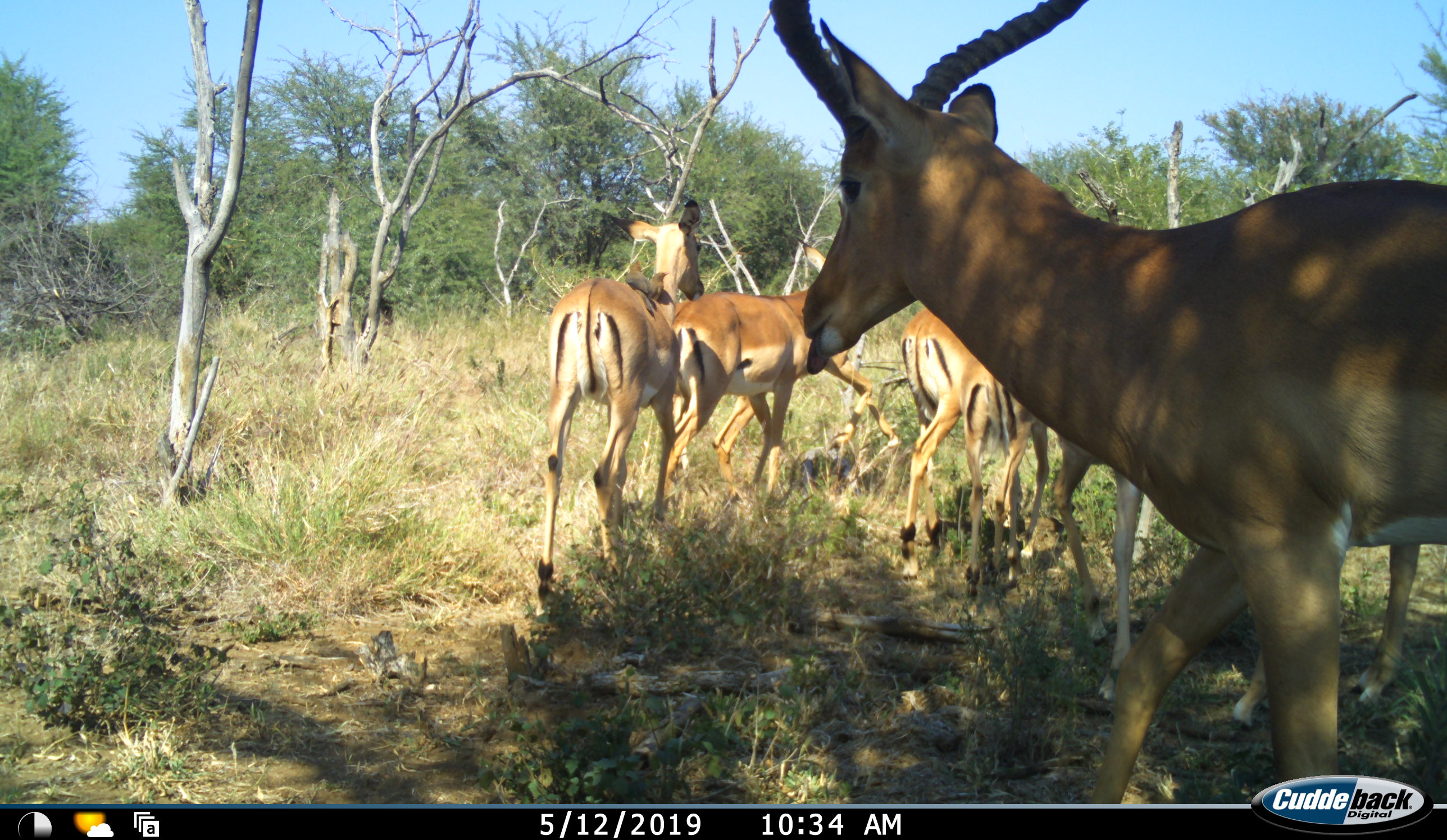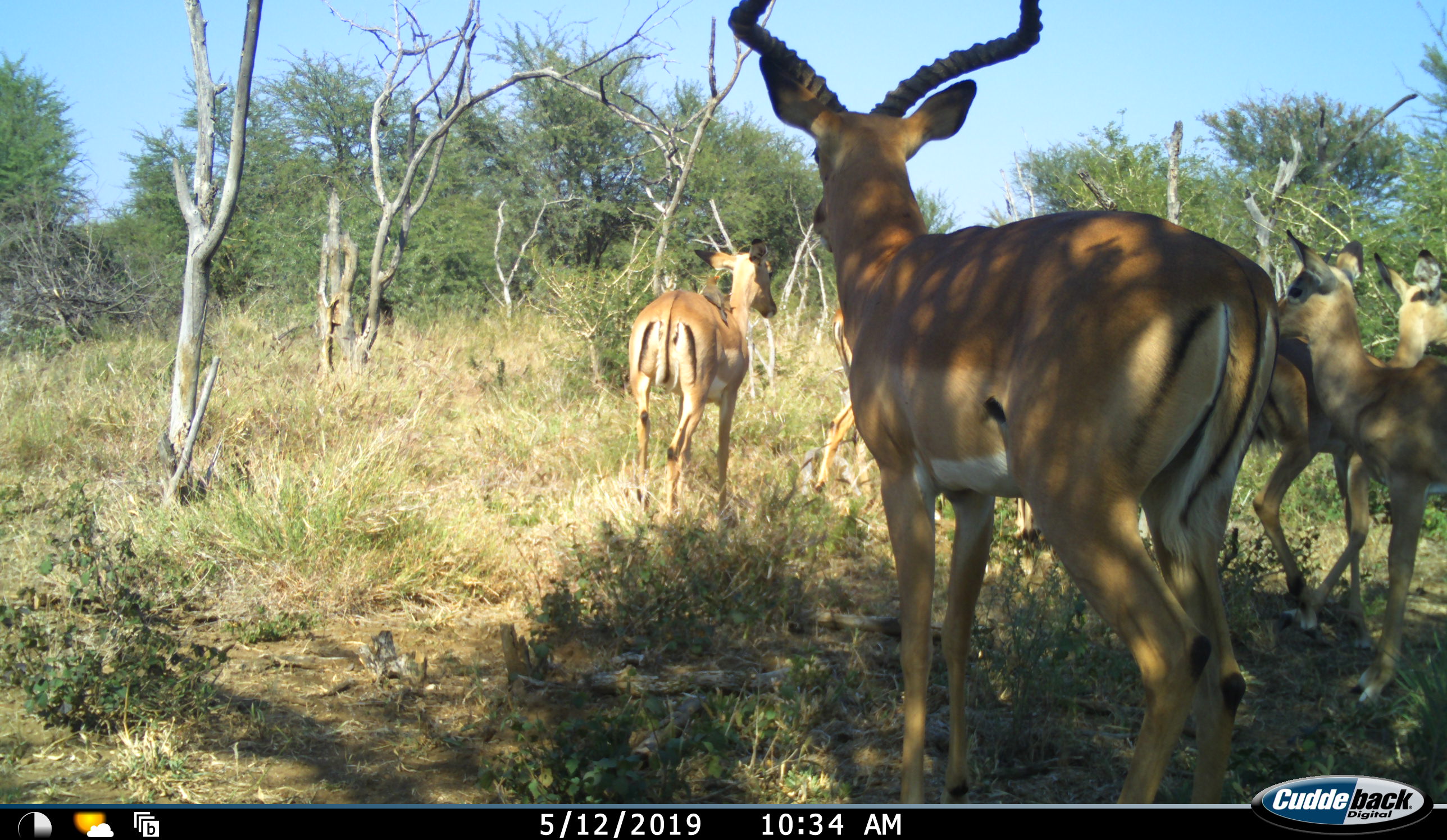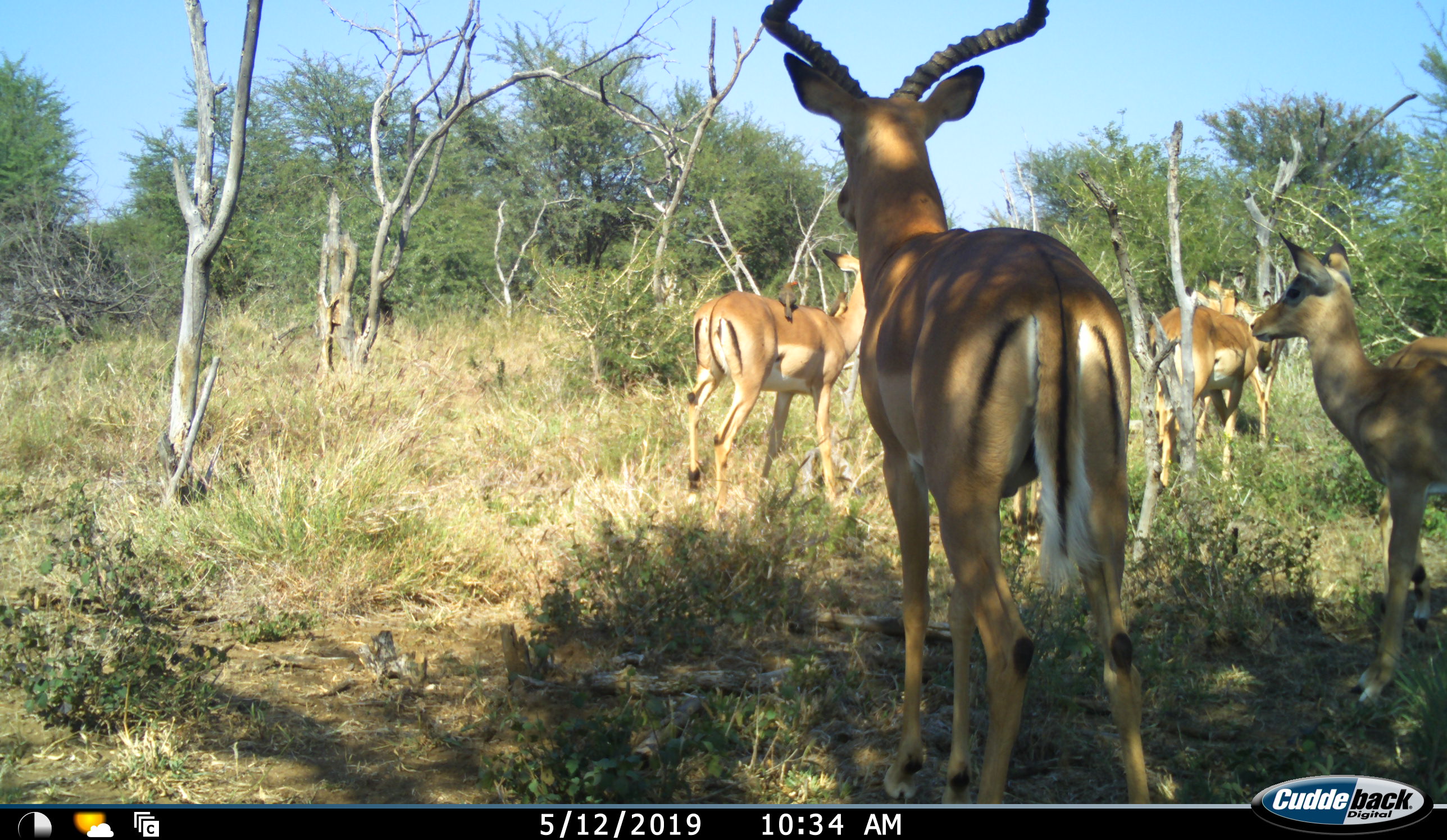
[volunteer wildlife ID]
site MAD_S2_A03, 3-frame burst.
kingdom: Animalia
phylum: Chordata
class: Mammalia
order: Artiodactyla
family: Bovidae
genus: Aepyceros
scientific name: Aepyceros melampus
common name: impala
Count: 7.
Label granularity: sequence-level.